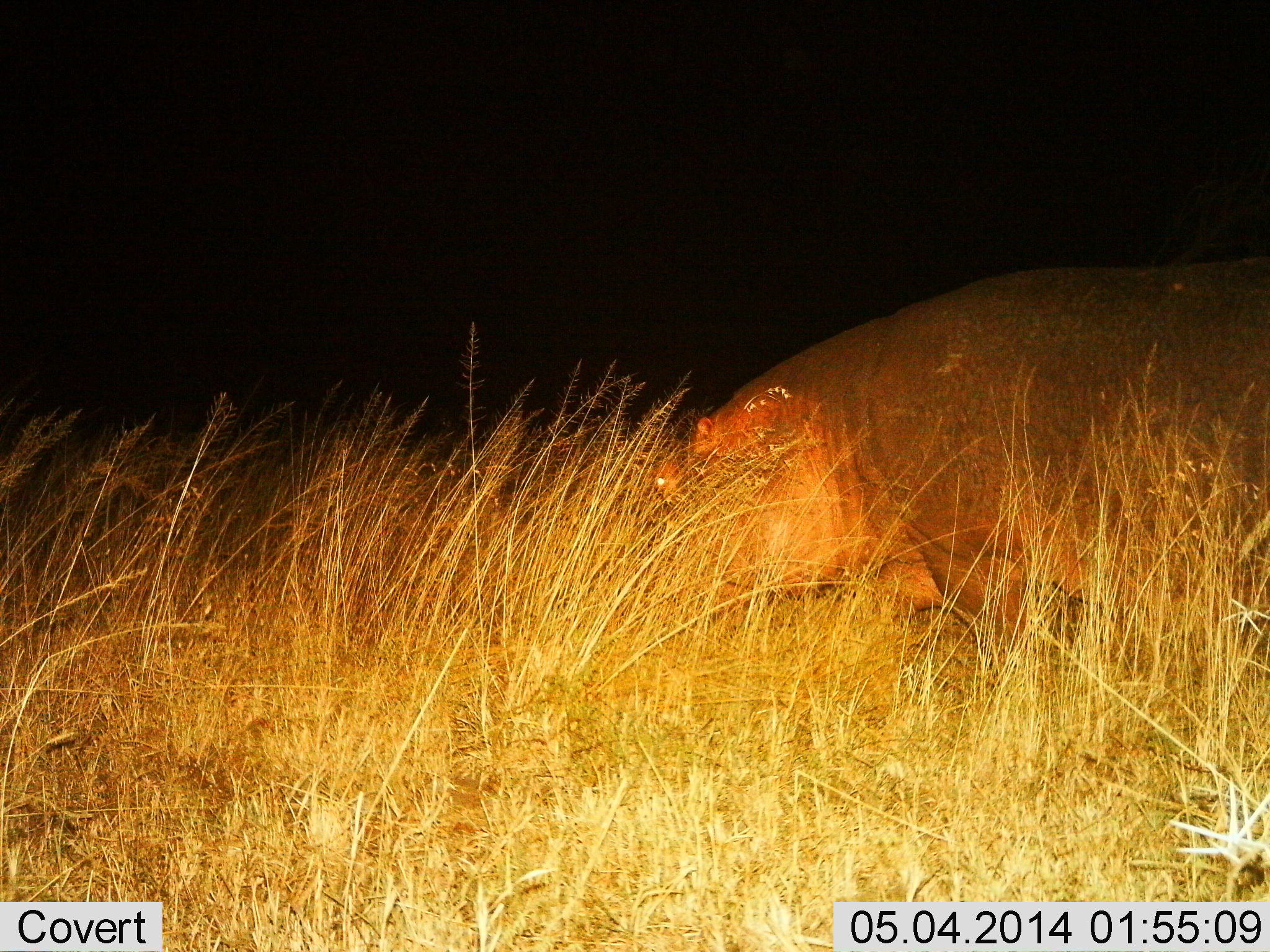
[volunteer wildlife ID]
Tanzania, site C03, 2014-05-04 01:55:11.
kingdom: Animalia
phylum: Chordata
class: Mammalia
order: Artiodactyla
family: Hippopotamidae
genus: Hippopotamus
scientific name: Hippopotamus amphibius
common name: hippopotamus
Hippopotamus (Hippopotamus amphibius), count 1. Behavior (volunteer vote fractions): standing 30%, resting 0%, moving 60%, interacting 0%. Young present (vote fraction): 0%. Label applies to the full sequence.